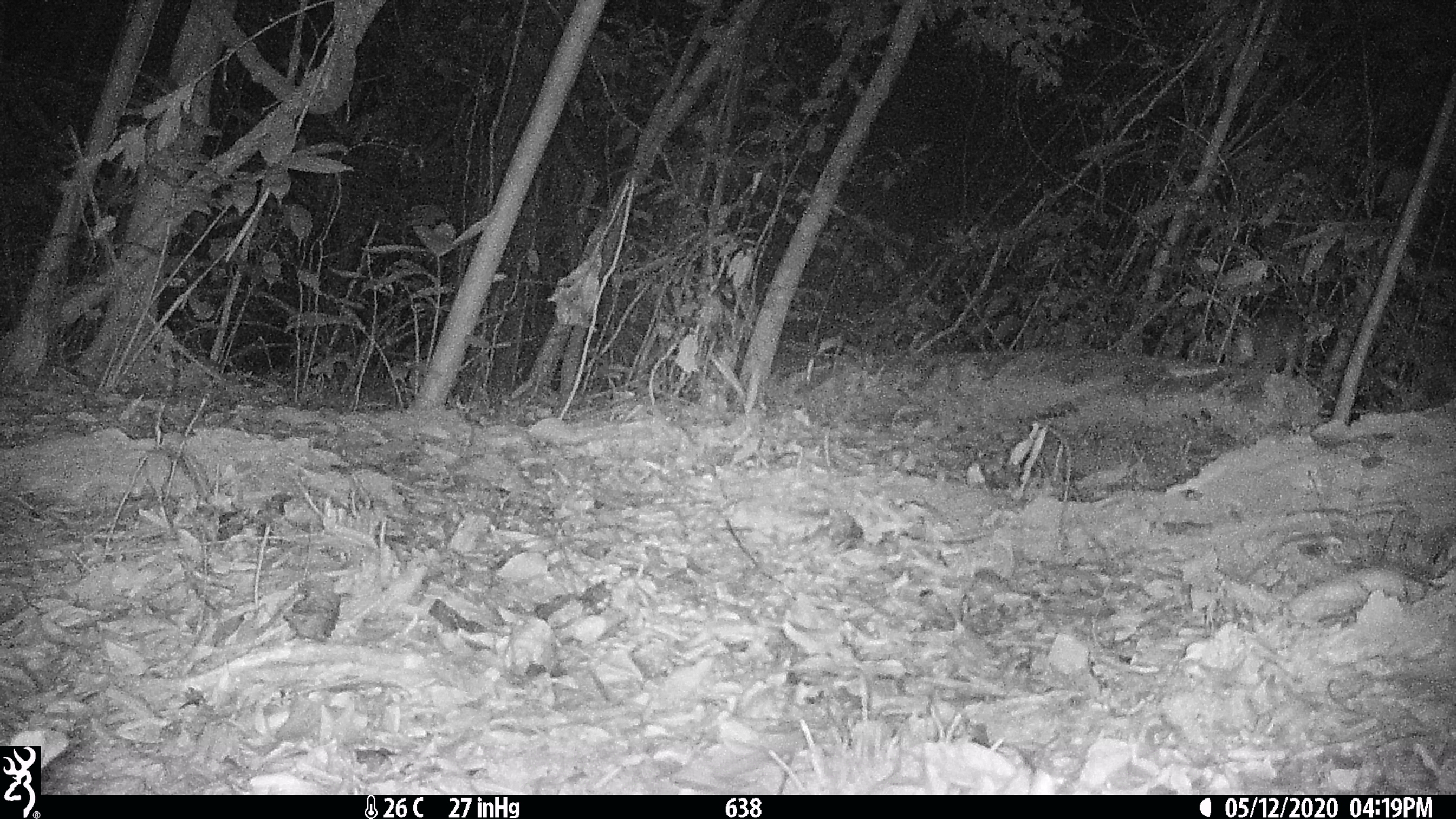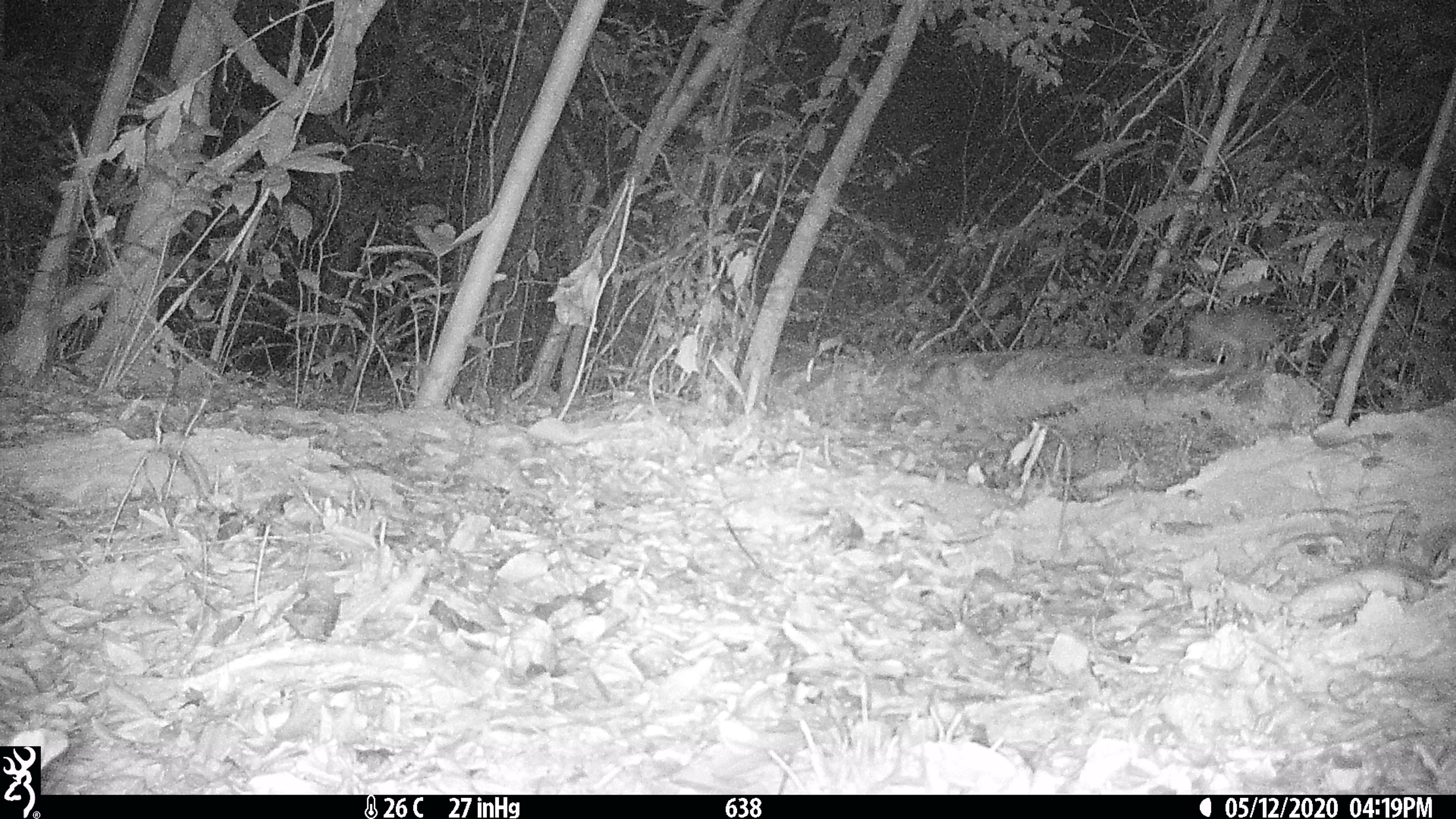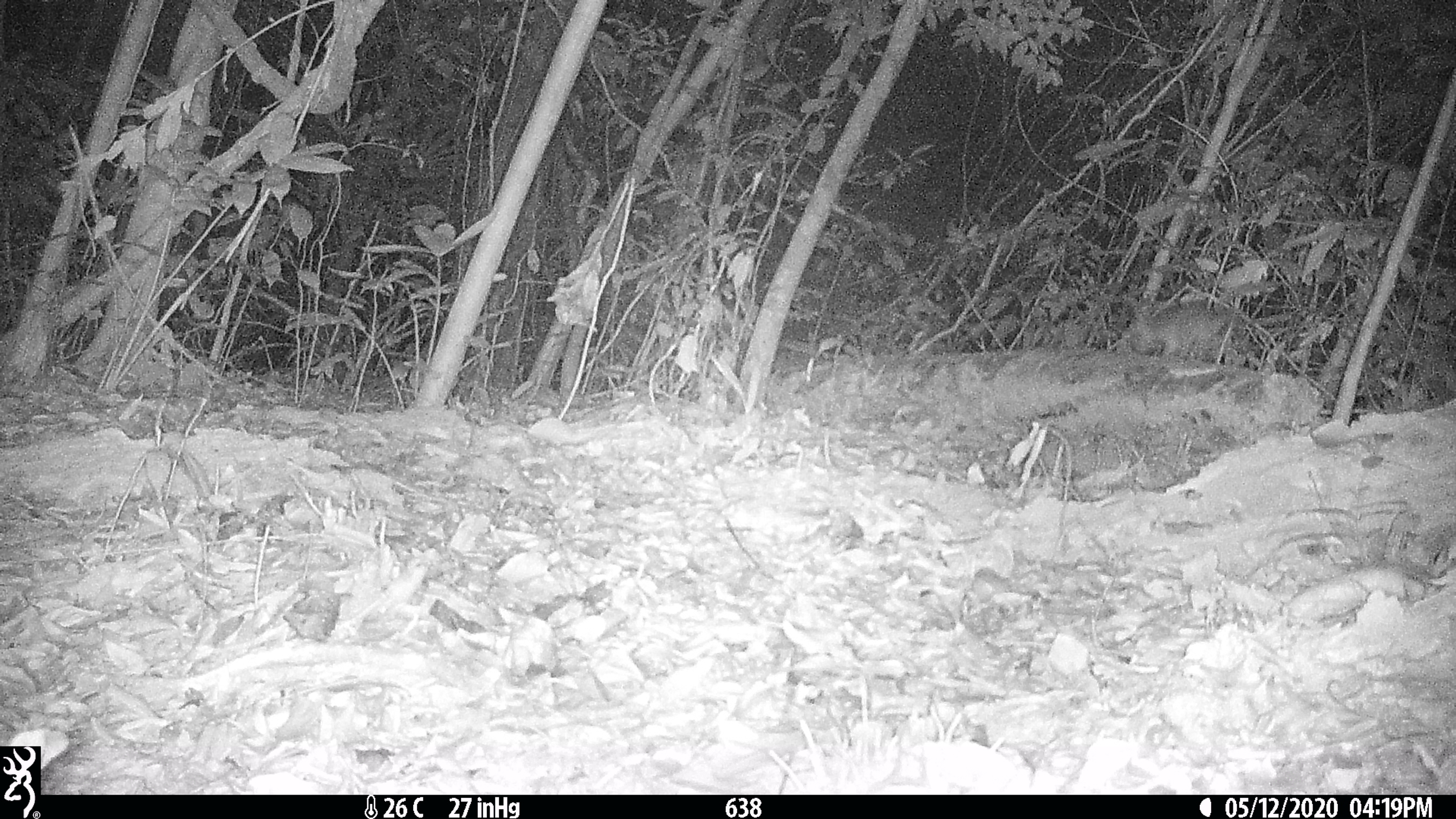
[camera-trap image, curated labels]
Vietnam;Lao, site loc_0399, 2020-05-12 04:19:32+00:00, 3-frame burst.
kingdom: Animalia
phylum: Chordata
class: Mammalia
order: Carnivora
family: Mustelidae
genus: Melogale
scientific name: Melogale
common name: ferret badger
Ferret badger (Melogale). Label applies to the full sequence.